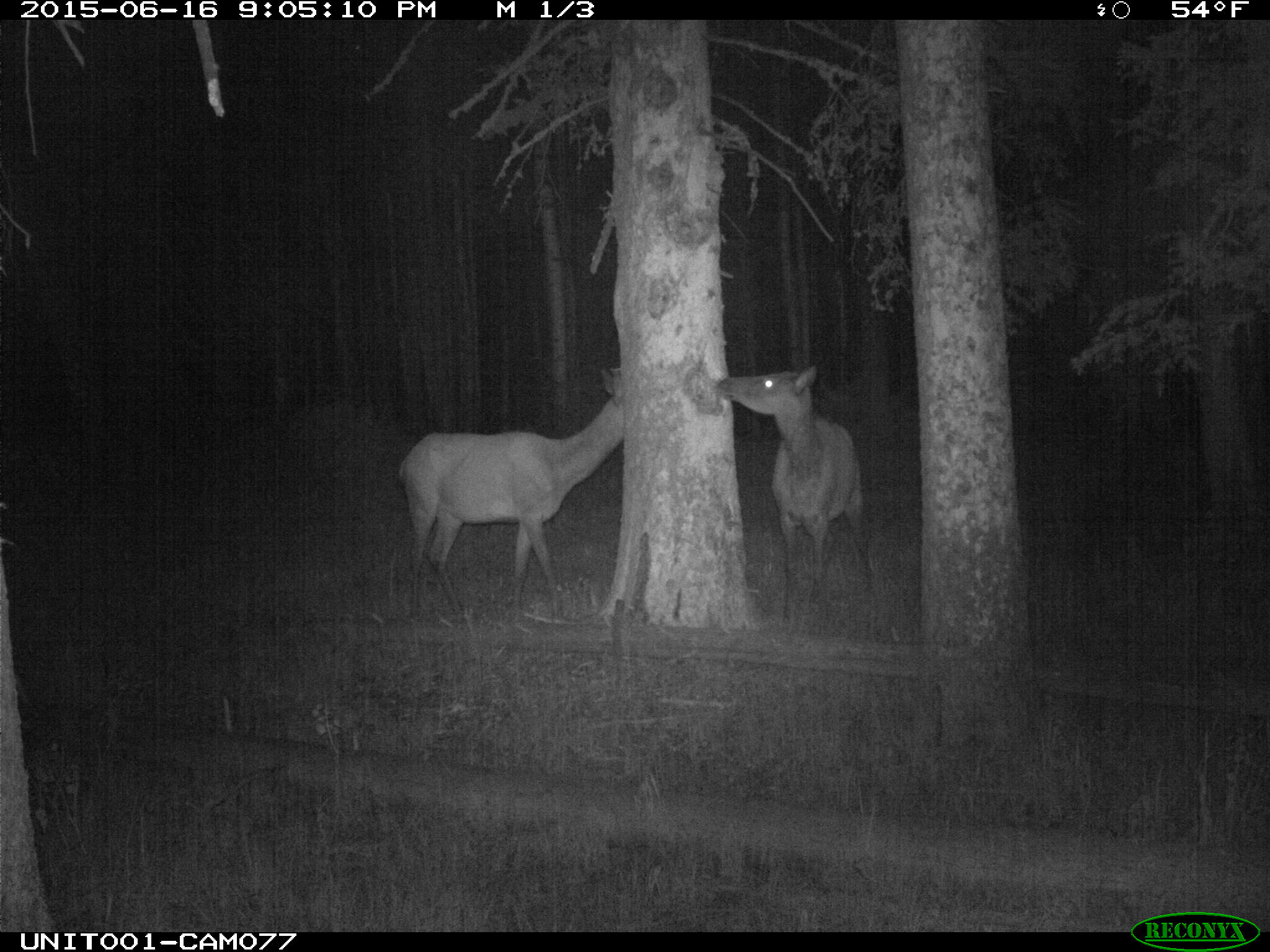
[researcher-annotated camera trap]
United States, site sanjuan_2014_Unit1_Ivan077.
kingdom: Animalia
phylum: Chordata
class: Mammalia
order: Artiodactyla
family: Cervidae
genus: Cervus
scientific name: Cervus elaphus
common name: red deer